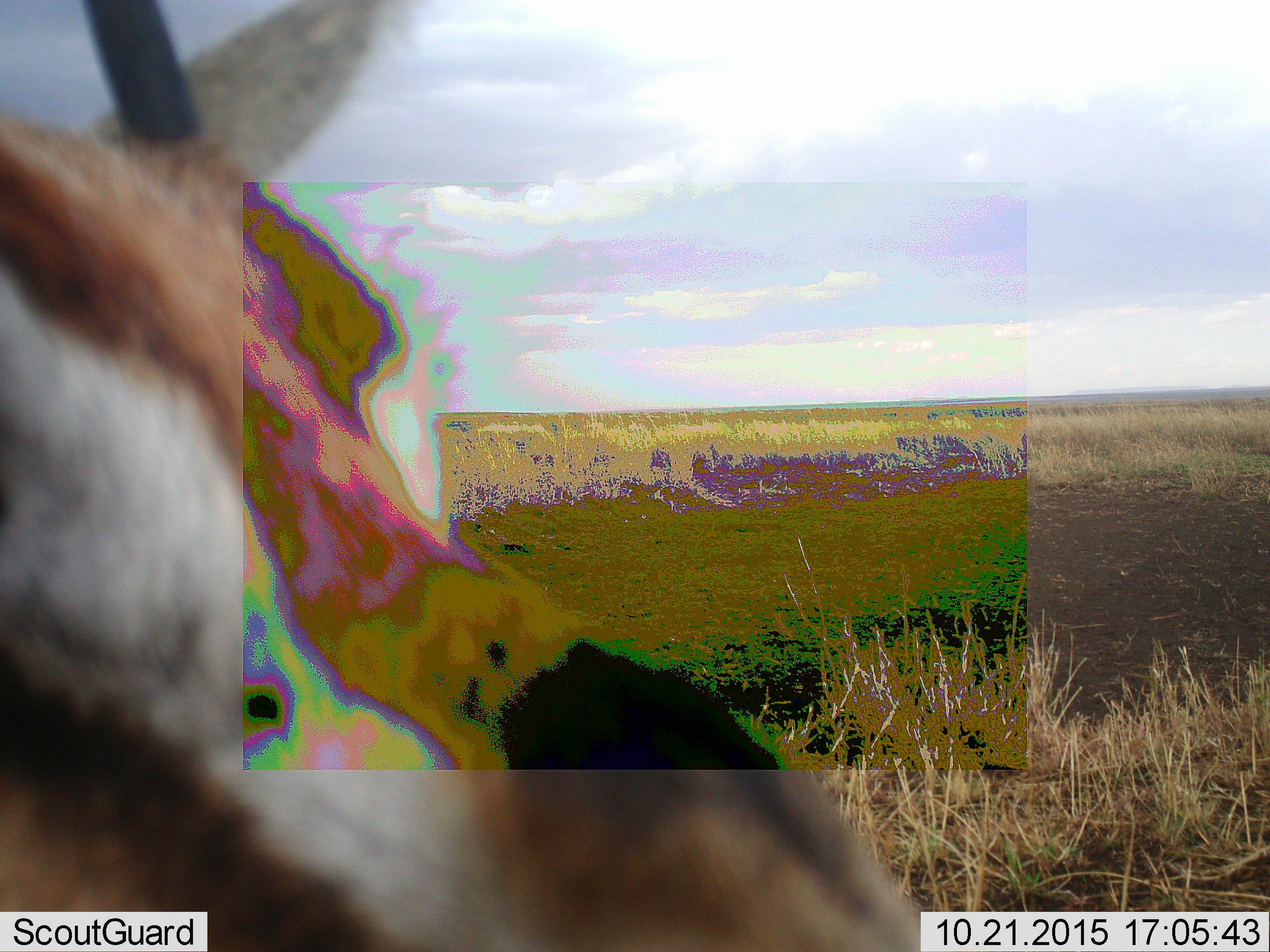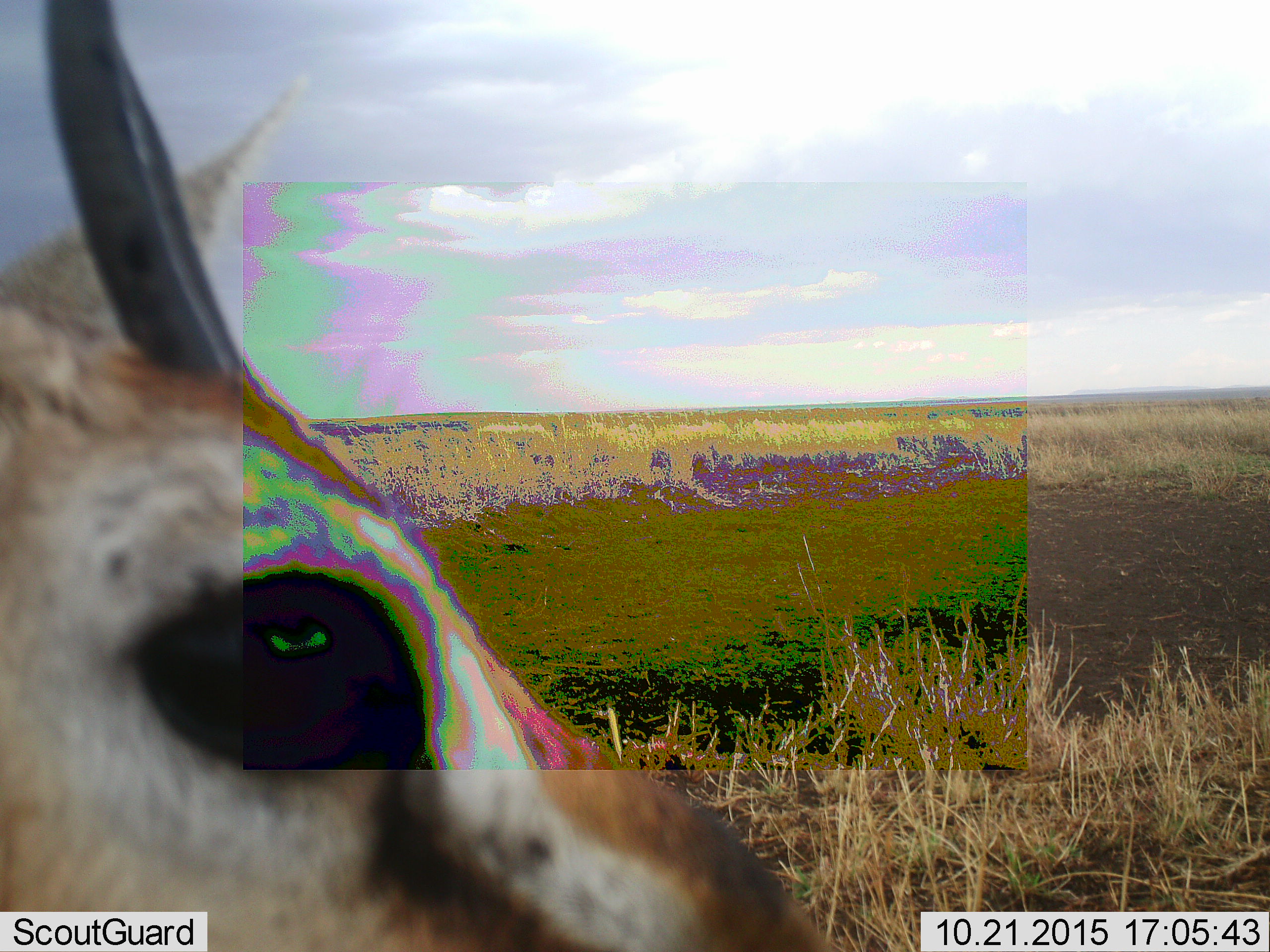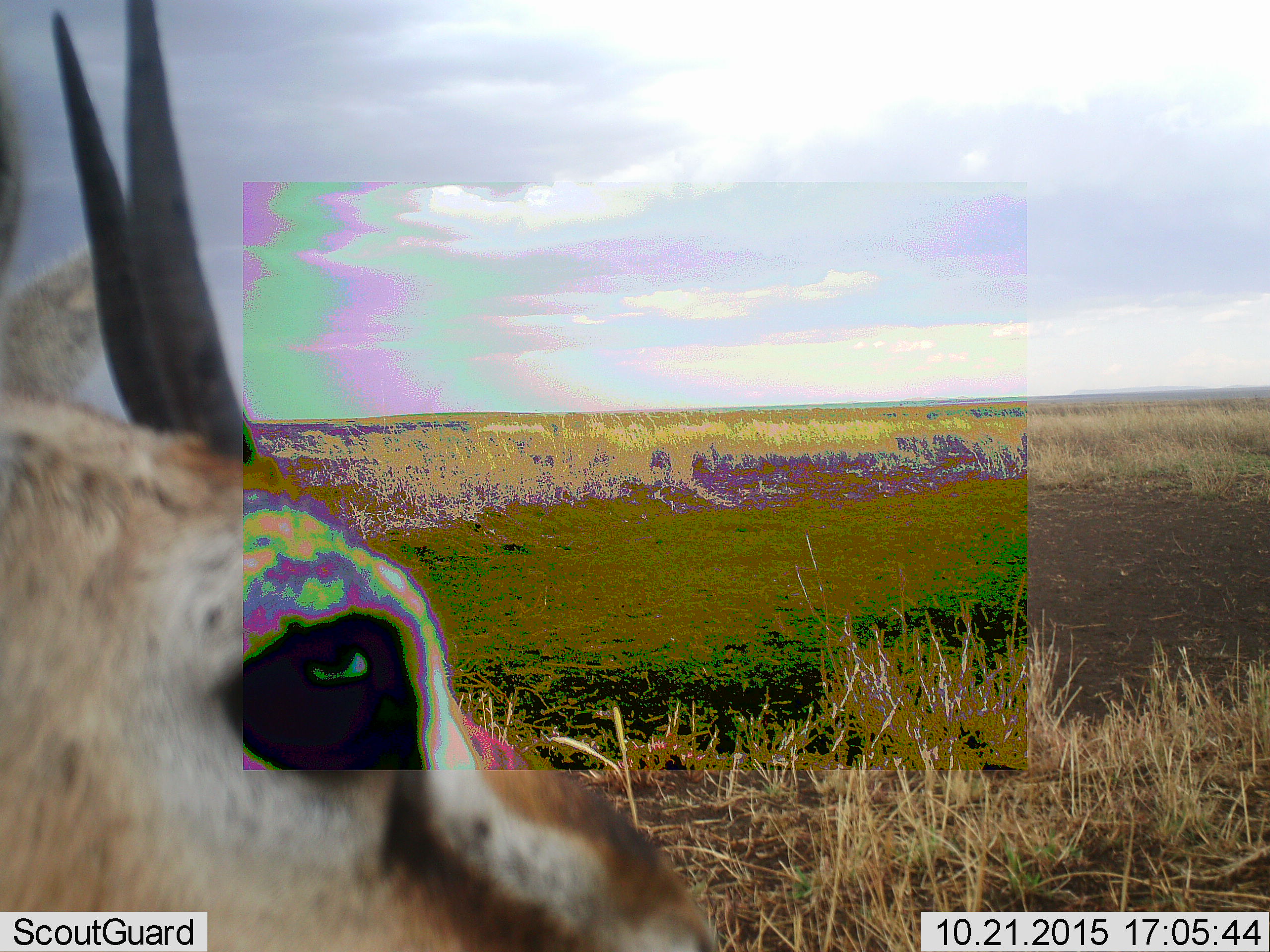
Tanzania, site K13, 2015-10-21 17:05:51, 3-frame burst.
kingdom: Animalia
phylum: Chordata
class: Mammalia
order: Artiodactyla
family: Bovidae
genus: Eudorcas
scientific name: Eudorcas thomsonii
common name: thomson's gazelle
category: gazellethomsons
Gazellethomsons (thomson's gazelle) (Eudorcas thomsonii), count 1. Behavior (volunteer vote fractions): standing 86%, resting 0%, moving 14%, interacting 14%. Young present (vote fraction): 0%. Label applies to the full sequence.